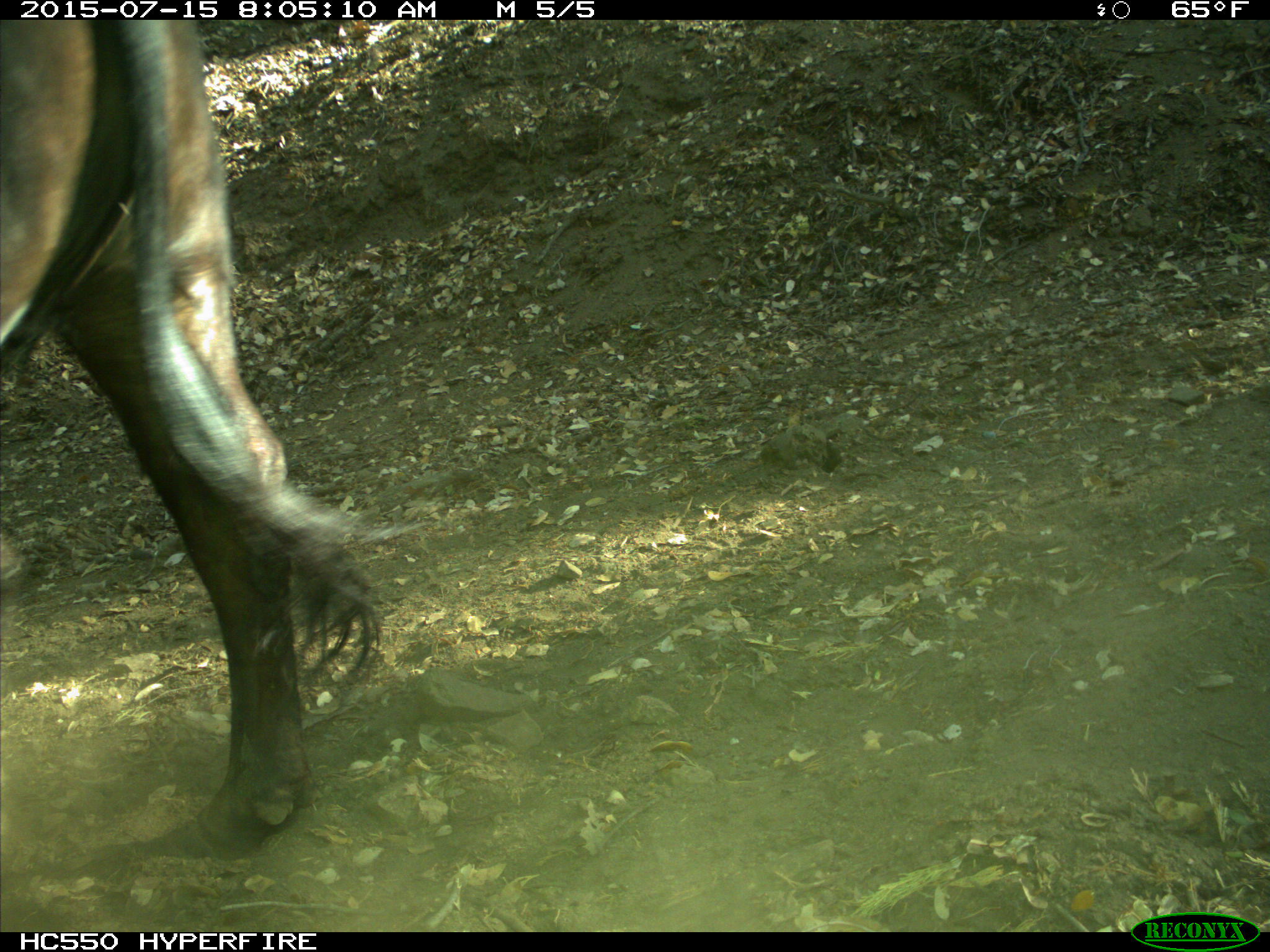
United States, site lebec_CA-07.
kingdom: Animalia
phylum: Chordata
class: Mammalia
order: Artiodactyla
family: Bovidae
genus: Bos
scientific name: Bos taurus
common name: domestic cow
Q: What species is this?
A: Bos taurus (domestic cow).